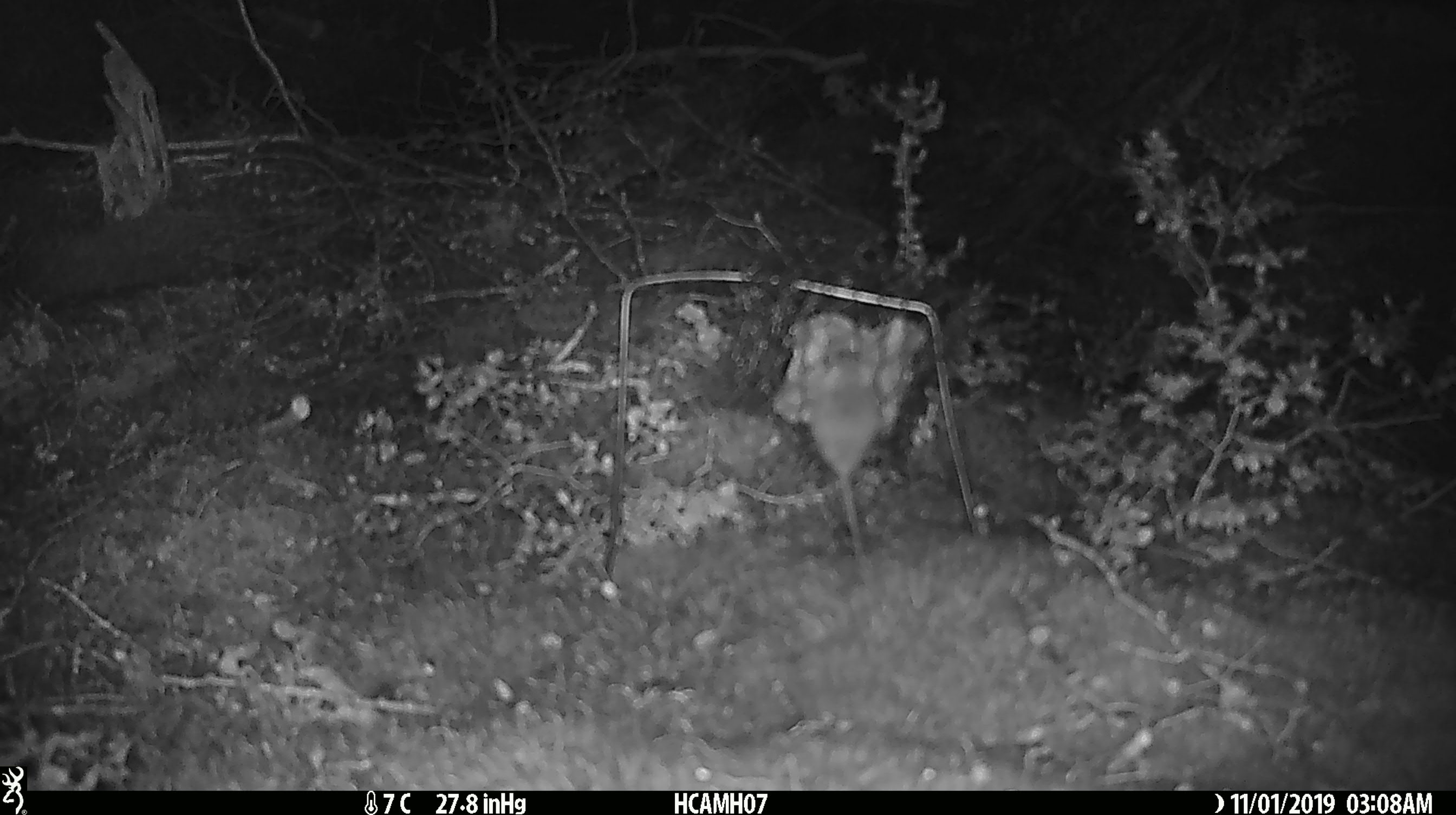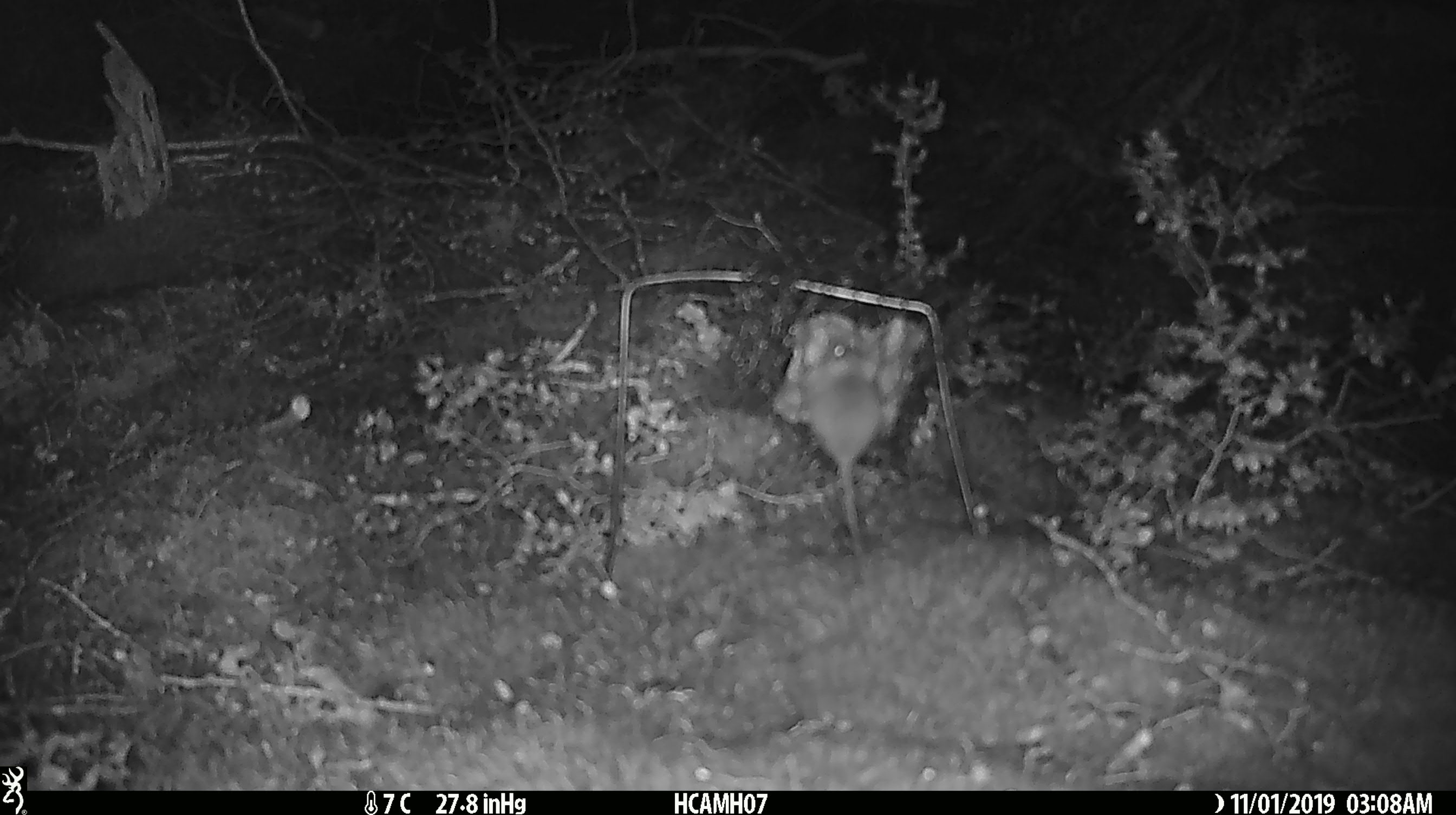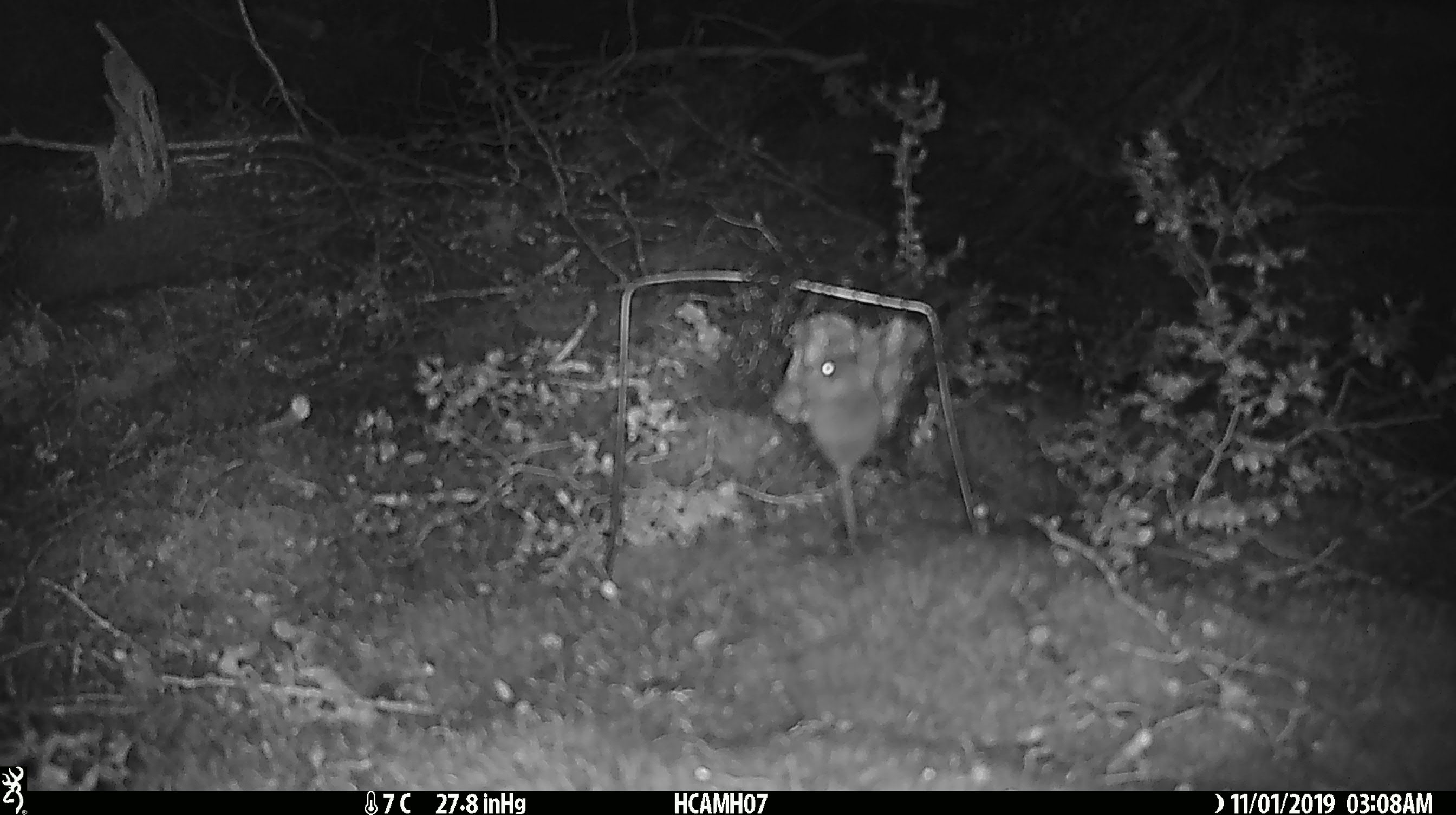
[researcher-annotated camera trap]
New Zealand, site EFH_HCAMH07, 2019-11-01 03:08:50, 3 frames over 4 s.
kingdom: Animalia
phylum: Chordata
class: Mammalia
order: Rodentia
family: Muridae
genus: Mus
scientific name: Mus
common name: mouse